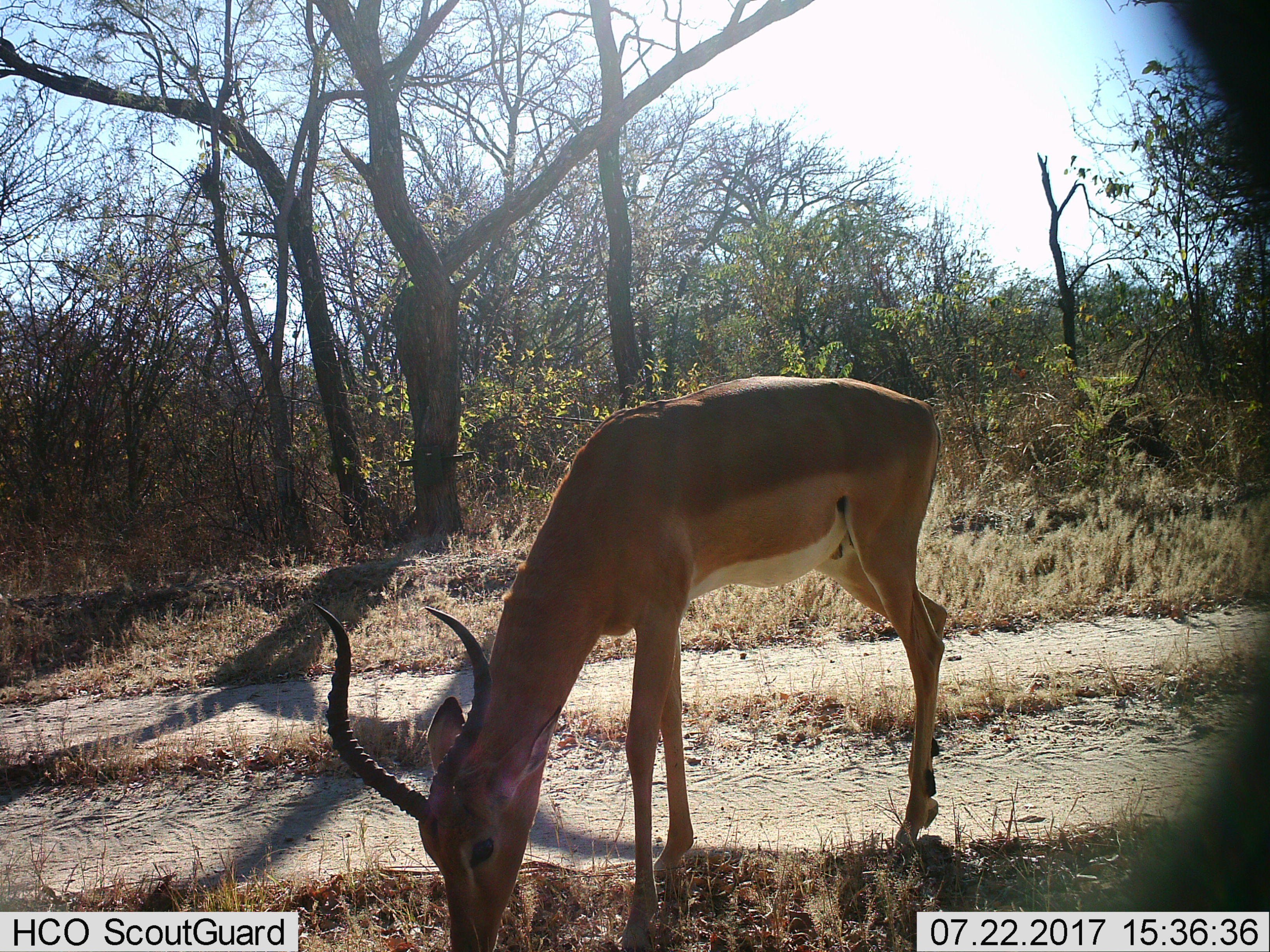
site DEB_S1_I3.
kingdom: Animalia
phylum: Chordata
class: Mammalia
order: Artiodactyla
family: Bovidae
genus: Aepyceros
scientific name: Aepyceros melampus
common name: impala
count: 1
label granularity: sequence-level